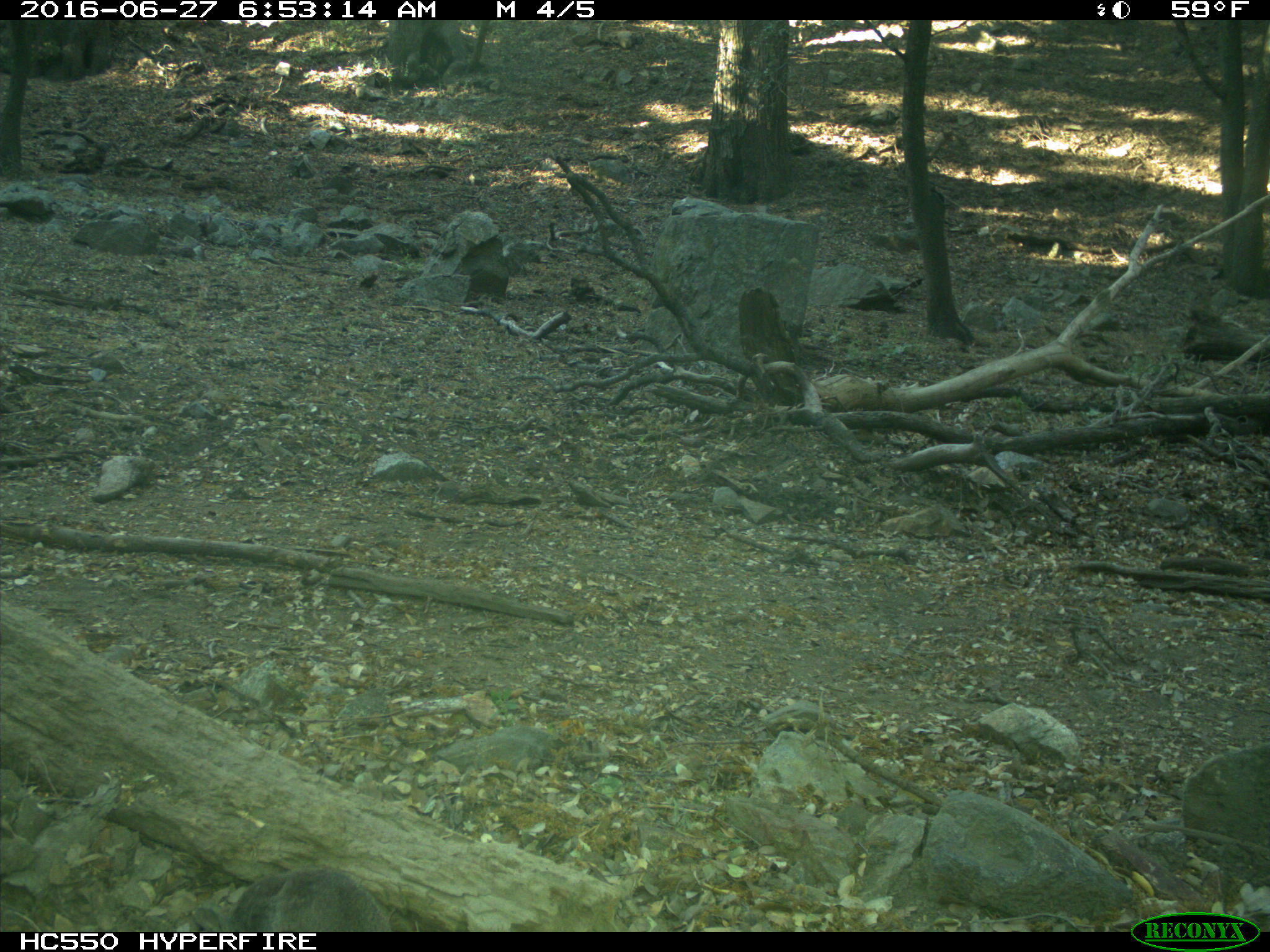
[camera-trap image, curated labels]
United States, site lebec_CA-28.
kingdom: Animalia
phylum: Chordata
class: Mammalia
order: Rodentia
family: Sciuridae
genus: Sciurus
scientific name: Sciurus carolinensis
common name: eastern gray squirrel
Sciurus carolinensis (eastern gray squirrel).